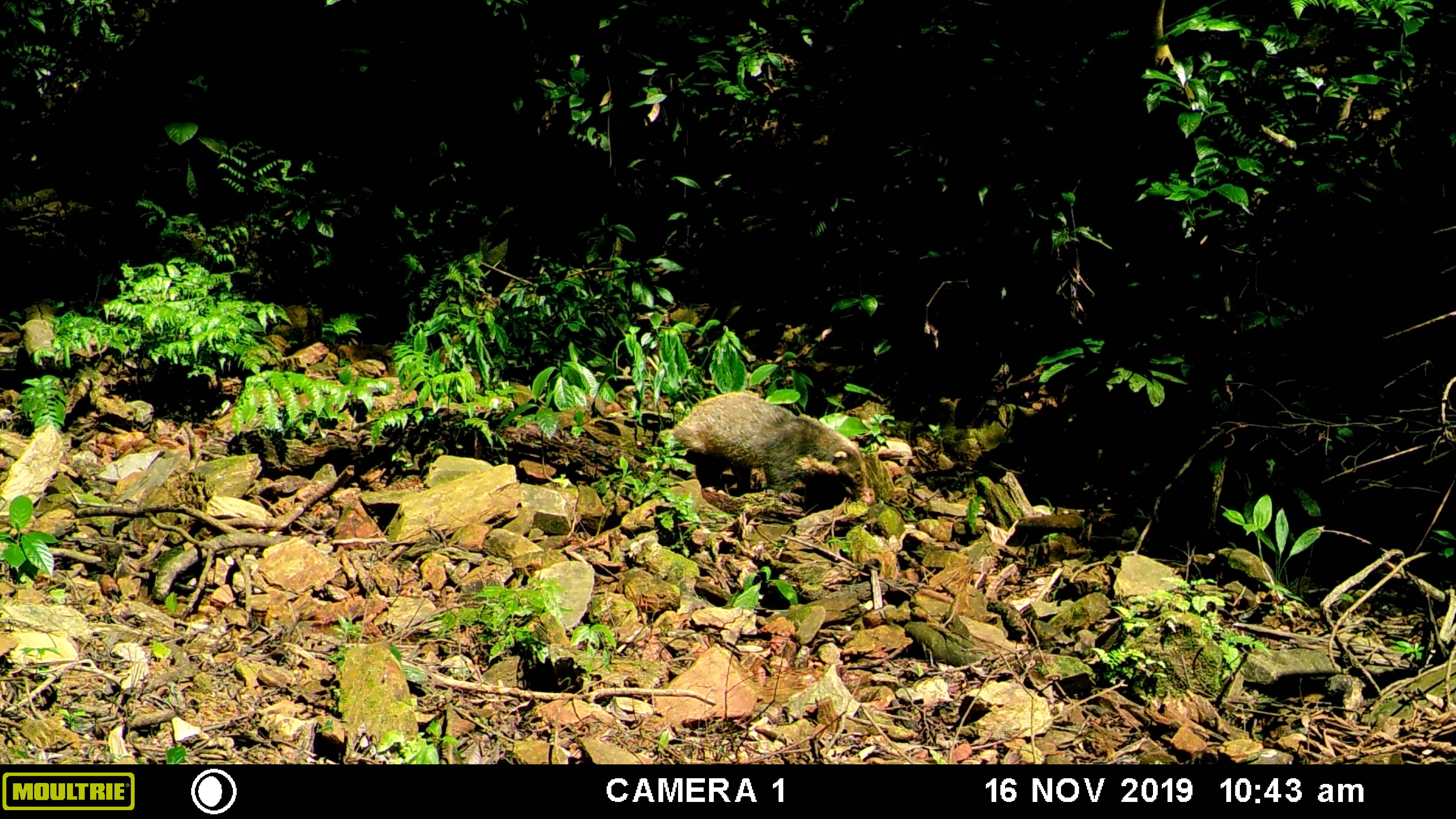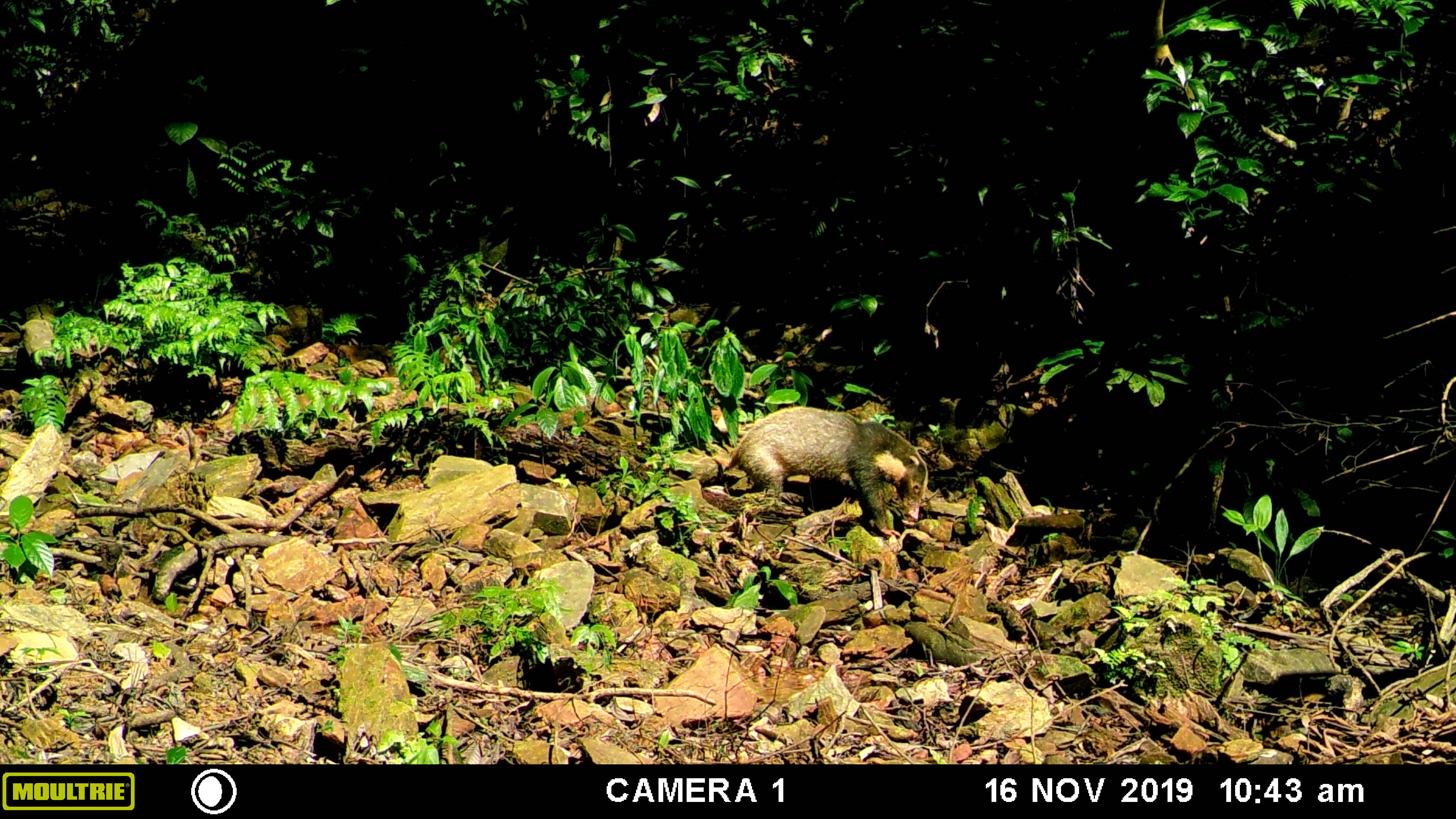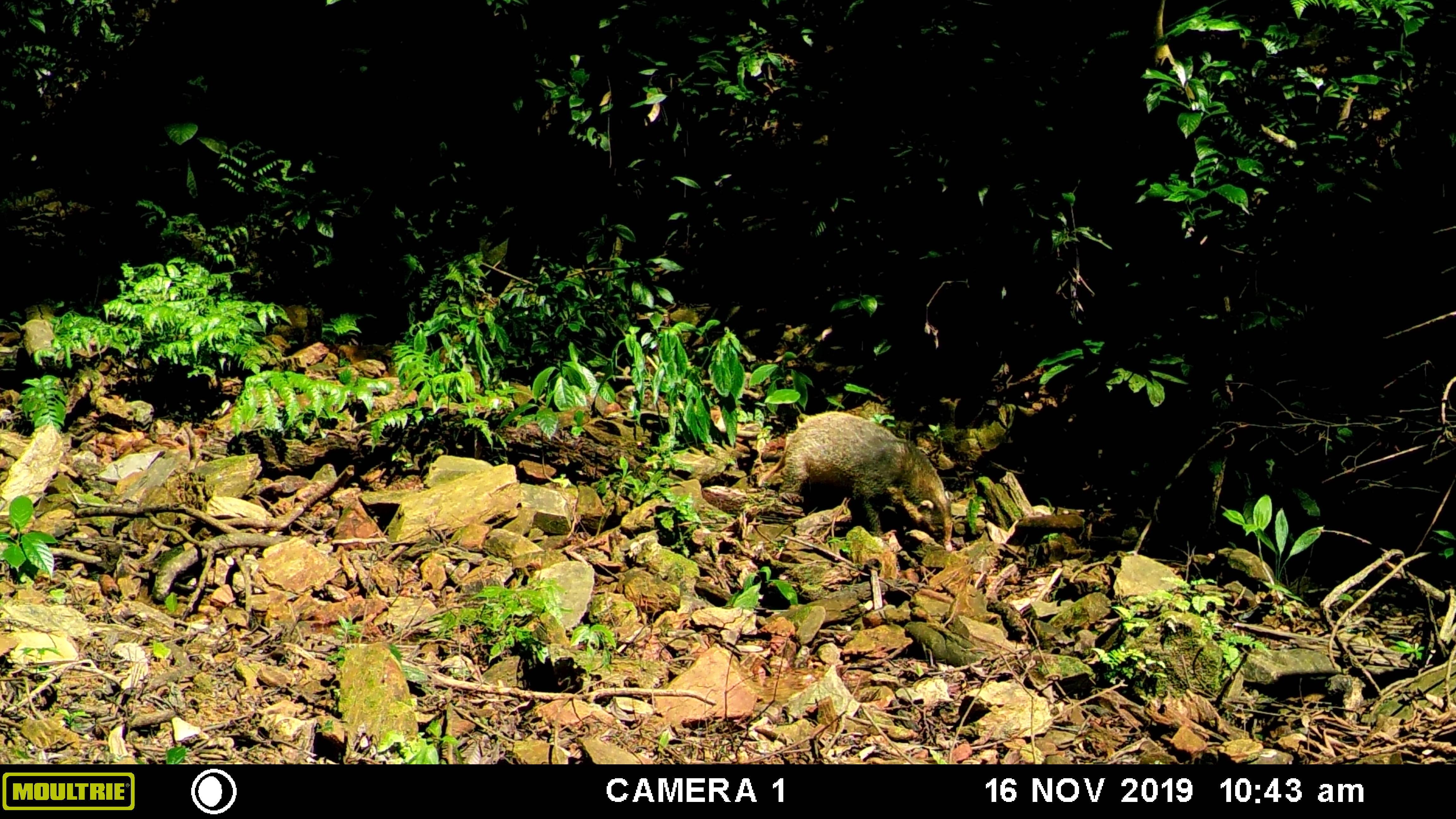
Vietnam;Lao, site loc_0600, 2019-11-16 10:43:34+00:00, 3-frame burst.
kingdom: Animalia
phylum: Chordata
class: Mammalia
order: Carnivora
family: Mustelidae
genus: Arctonyx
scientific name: Arctonyx collaris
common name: hog badger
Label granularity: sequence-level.